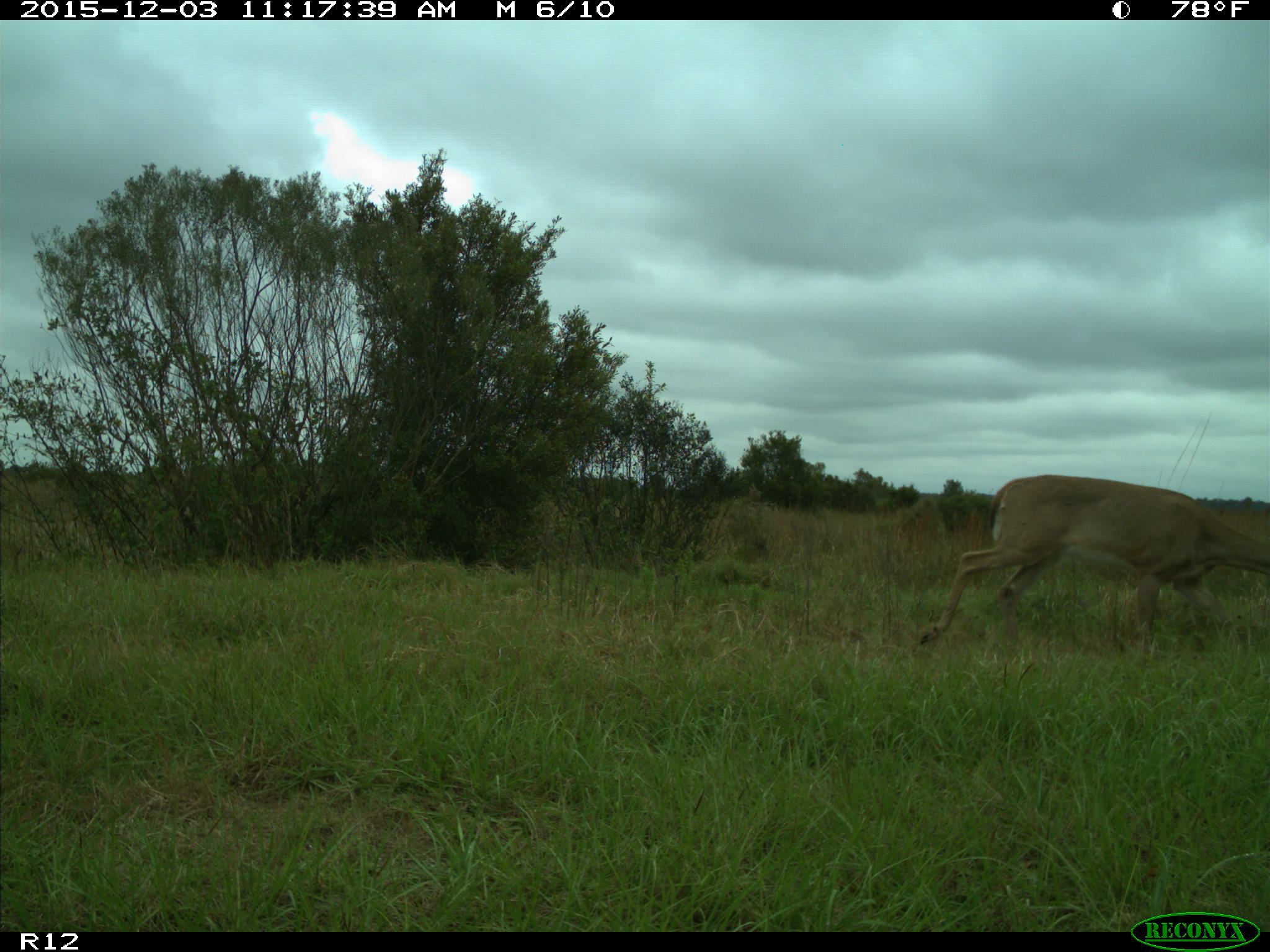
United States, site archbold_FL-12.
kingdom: Animalia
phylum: Chordata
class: Mammalia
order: Artiodactyla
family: Cervidae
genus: Odocoileus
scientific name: Odocoileus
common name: deer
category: unidentified deer